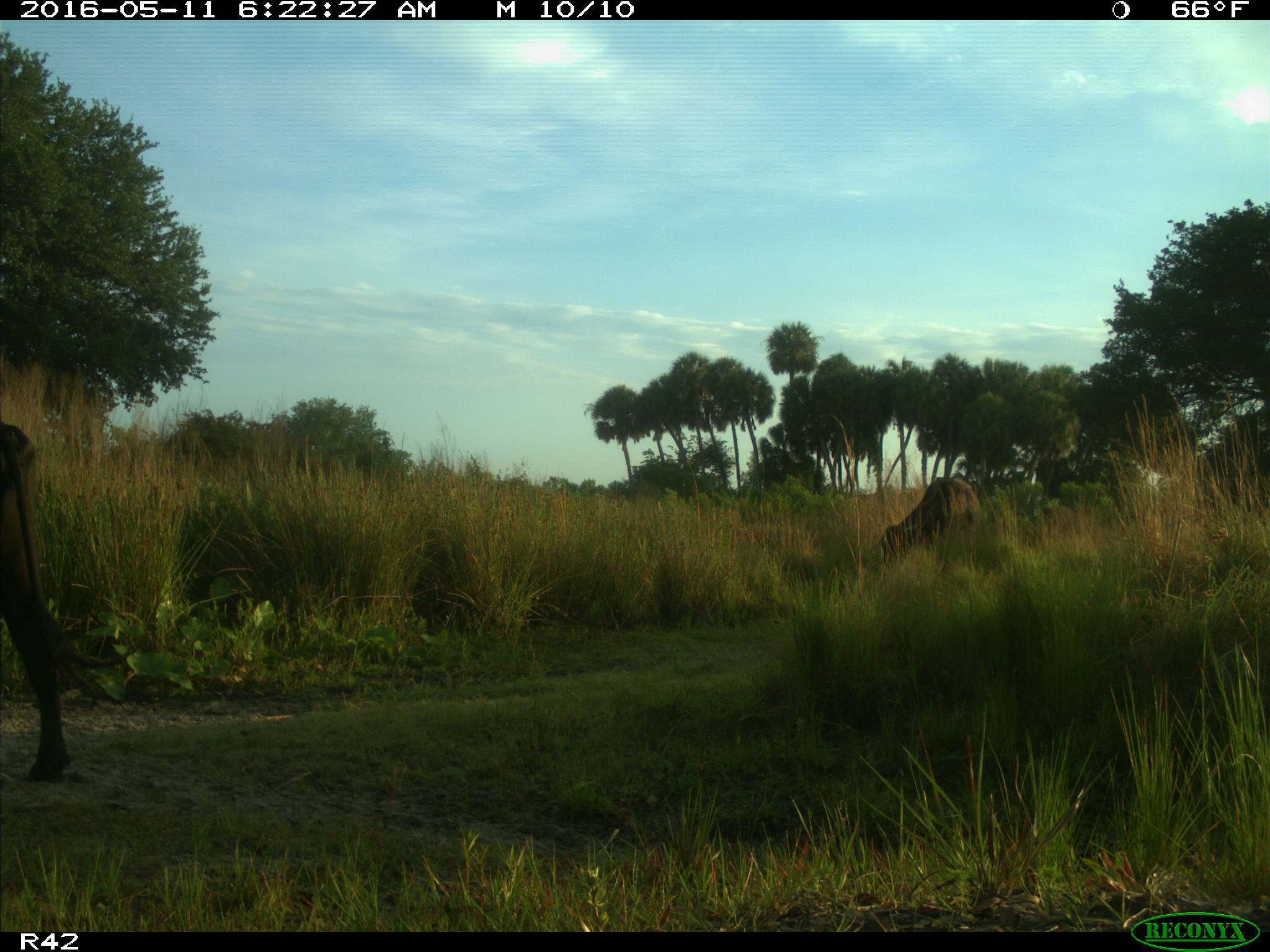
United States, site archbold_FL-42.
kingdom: Animalia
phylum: Chordata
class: Mammalia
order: Artiodactyla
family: Bovidae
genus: Bos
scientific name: Bos taurus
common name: domestic cow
Bos taurus (domestic cow).